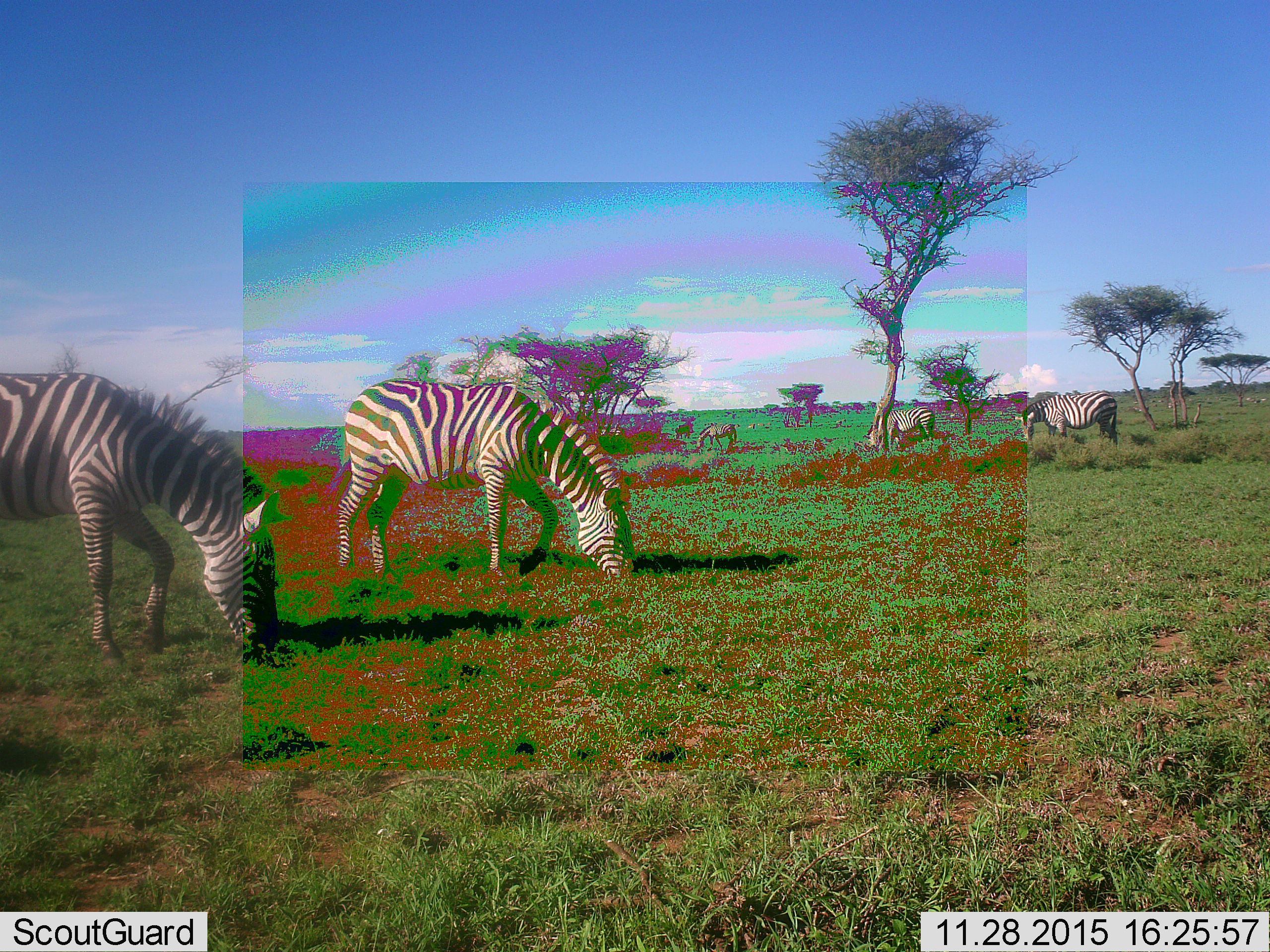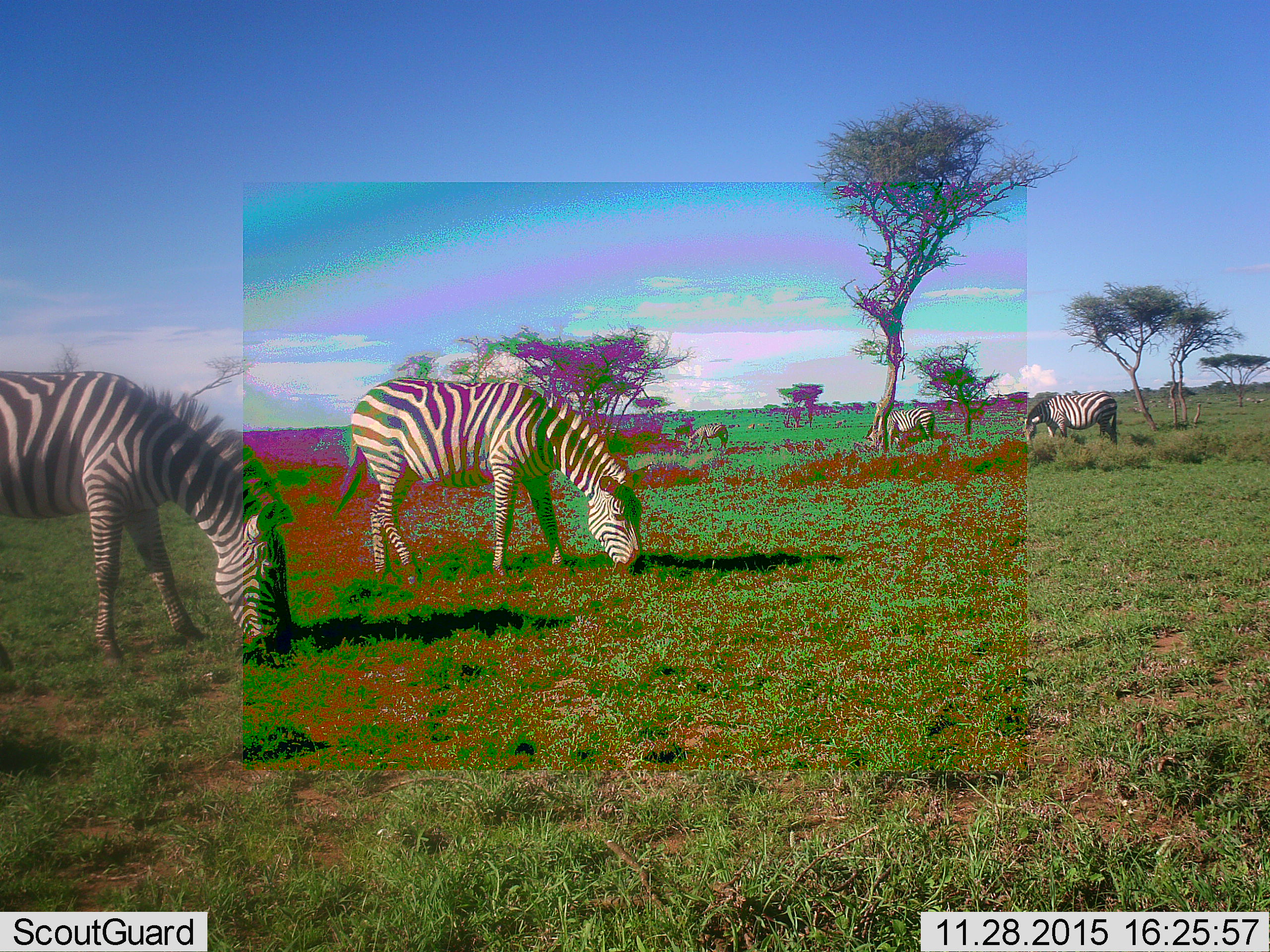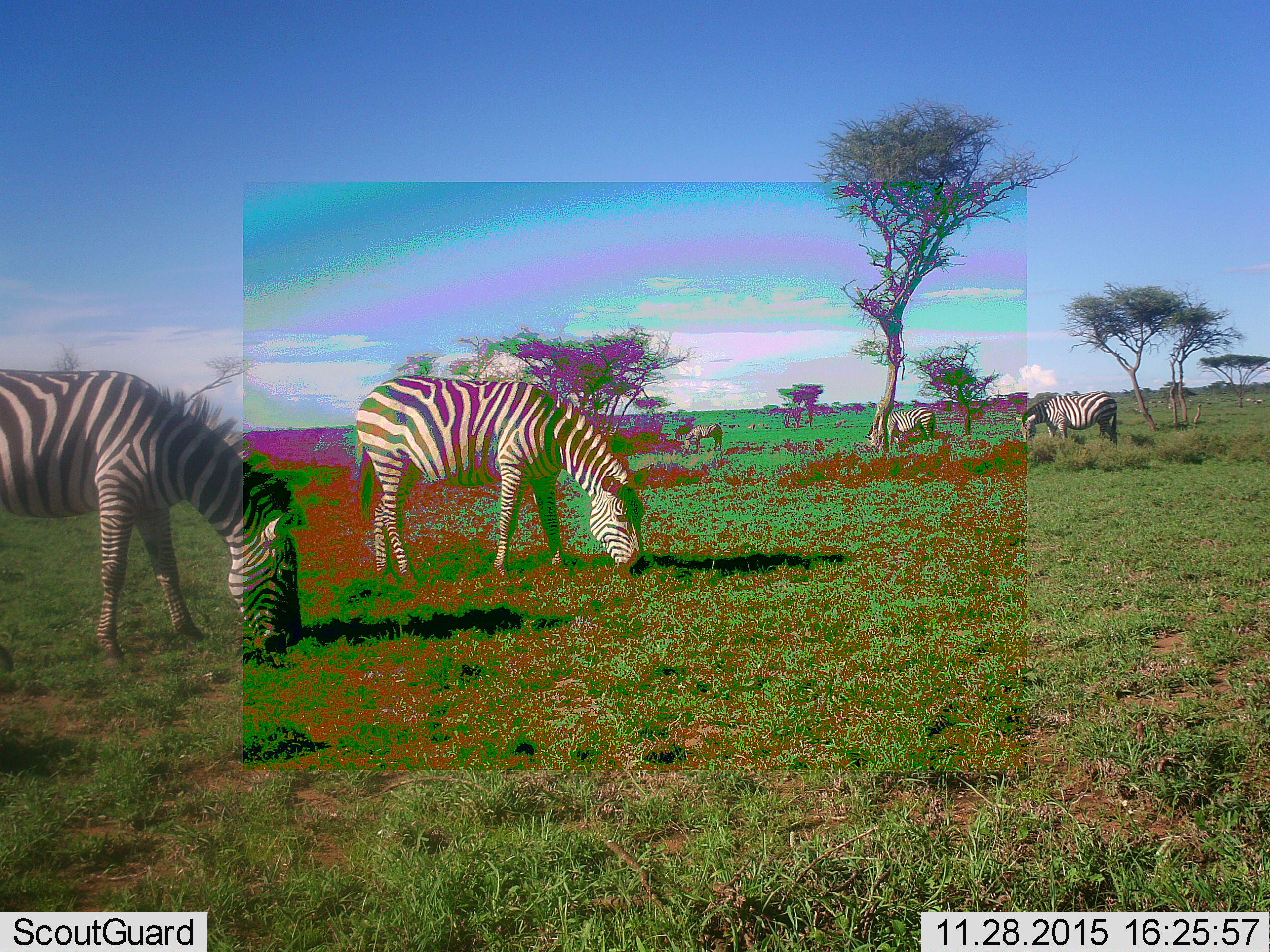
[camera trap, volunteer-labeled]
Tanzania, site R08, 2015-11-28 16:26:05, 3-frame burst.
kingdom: Animalia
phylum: Chordata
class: Mammalia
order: Perissodactyla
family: Equidae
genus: Equus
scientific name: Equus quagga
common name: plains zebra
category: zebra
Zebra (plains zebra) (Equus quagga), count 5. Behavior (volunteer vote fractions): standing 40%, resting 0%, moving 40%, interacting 0%. Young present (vote fraction): 0%. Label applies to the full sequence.